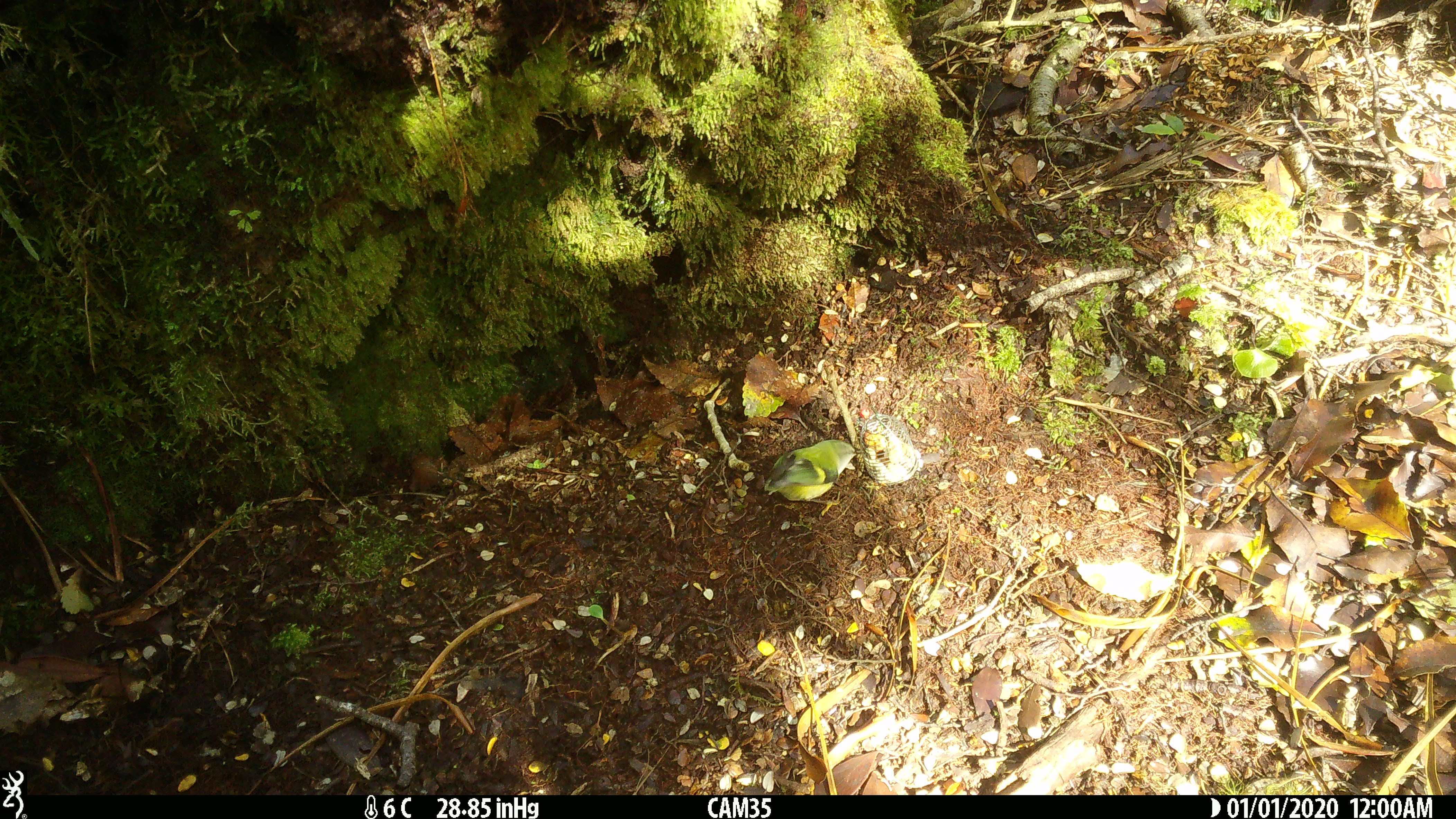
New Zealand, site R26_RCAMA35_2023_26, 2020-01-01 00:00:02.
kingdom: Animalia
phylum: Chordata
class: Aves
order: Passeriformes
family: Acanthisittidae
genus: Acanthisitta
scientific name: Acanthisitta chloris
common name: rifleman